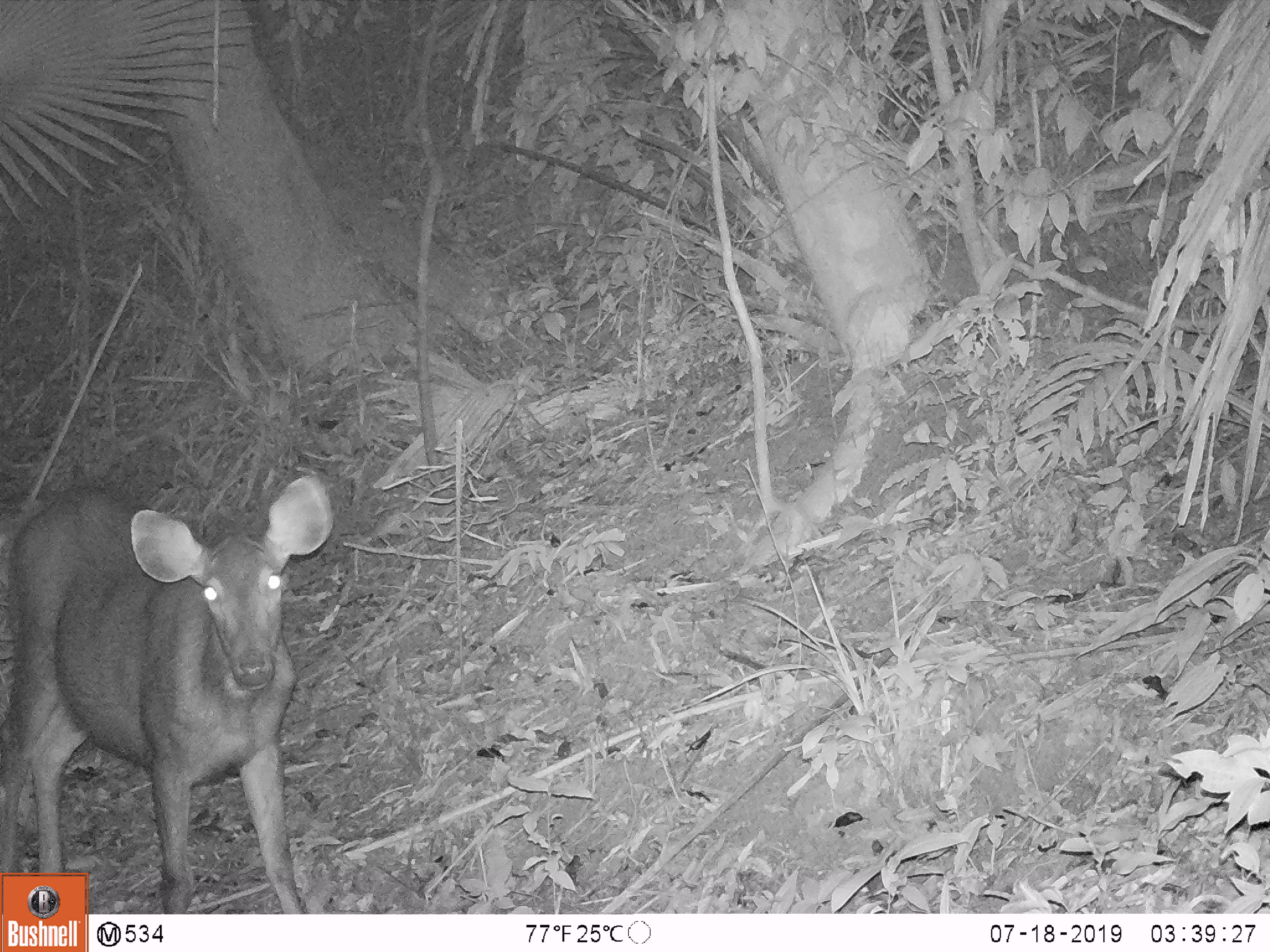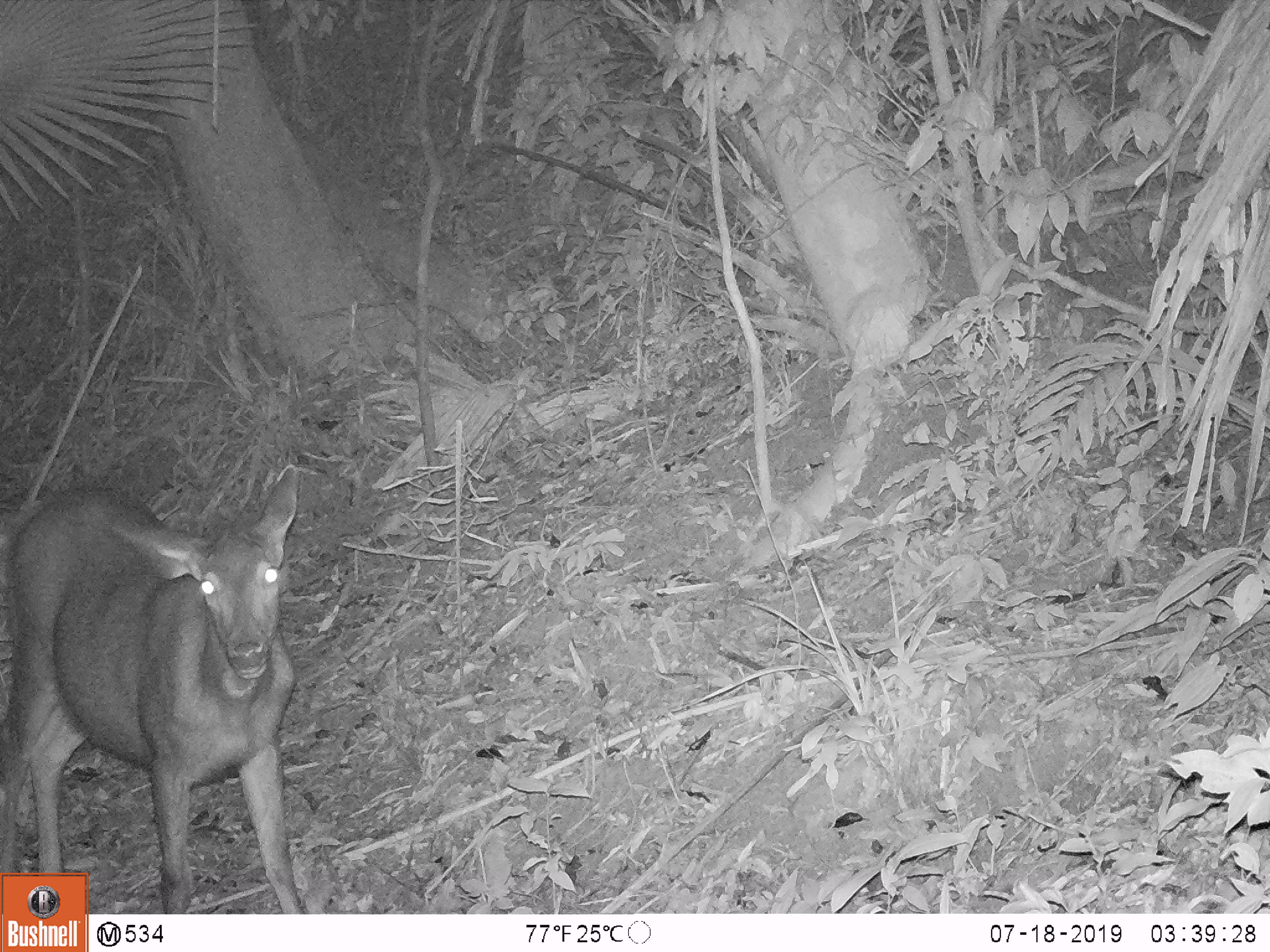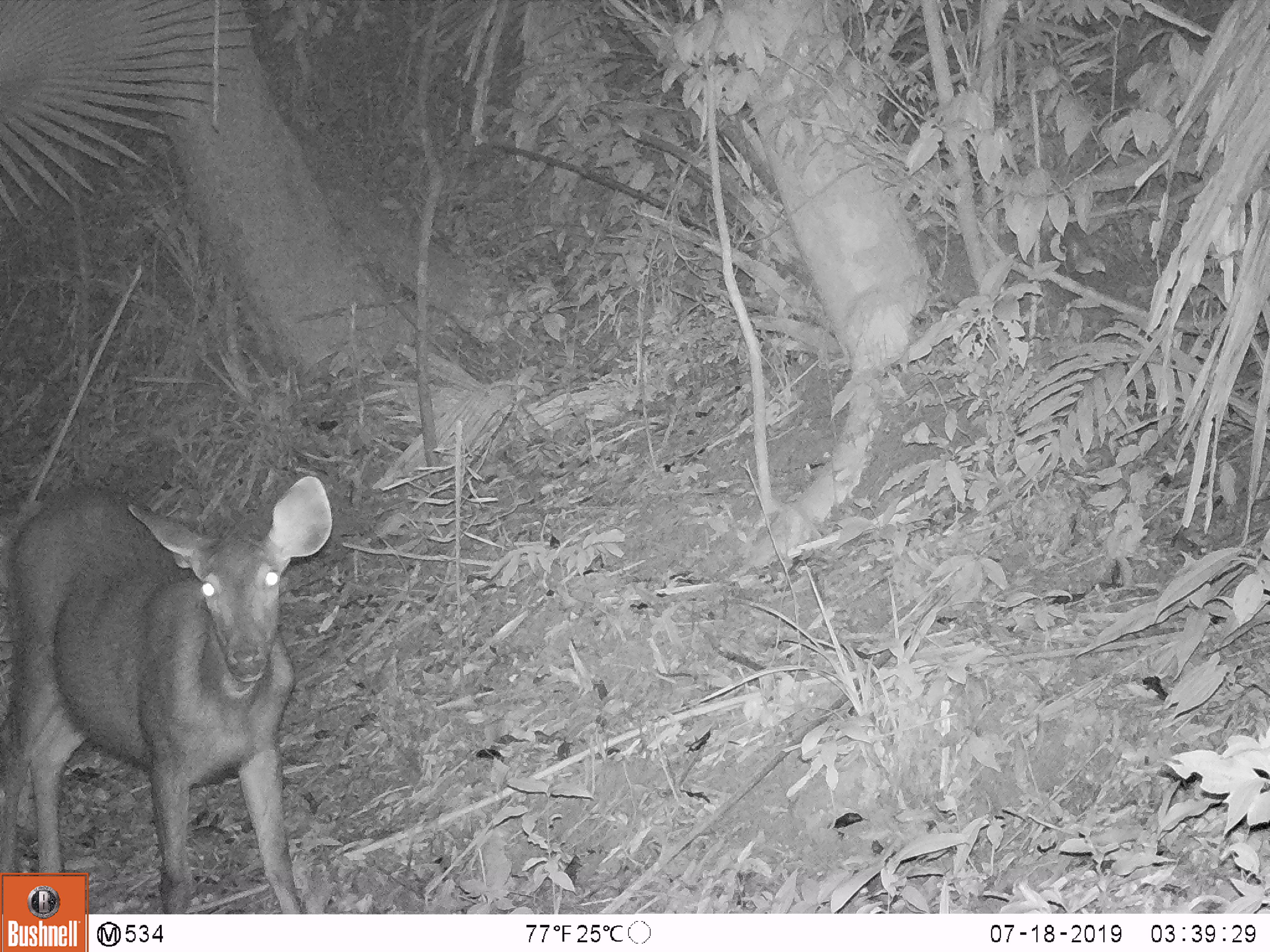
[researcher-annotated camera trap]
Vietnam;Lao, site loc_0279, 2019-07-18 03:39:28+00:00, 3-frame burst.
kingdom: Animalia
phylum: Chordata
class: Mammalia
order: Artiodactyla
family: Cervidae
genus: Rusa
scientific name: Rusa unicolor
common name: sambar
Sambar (Rusa unicolor). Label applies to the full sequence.